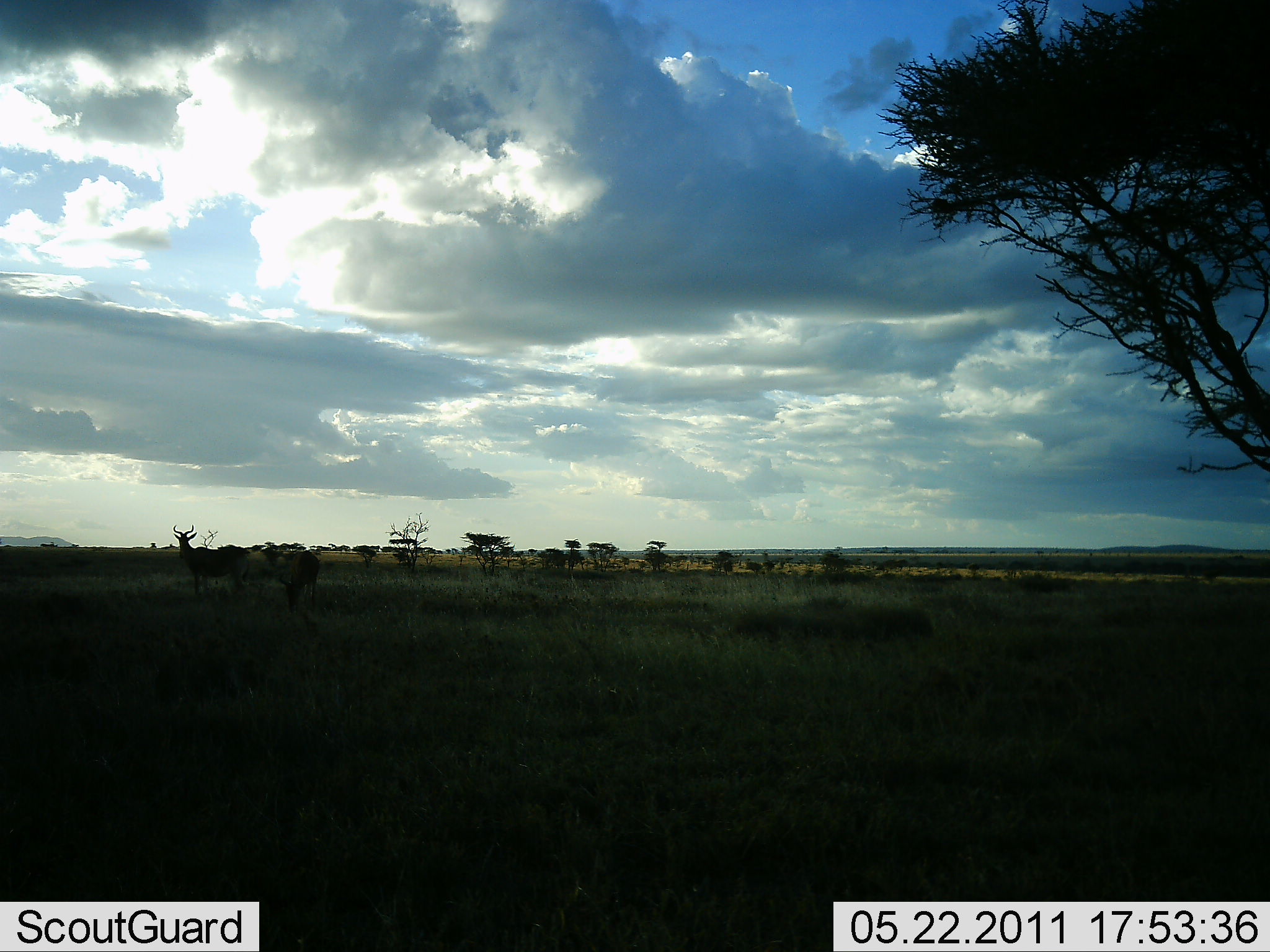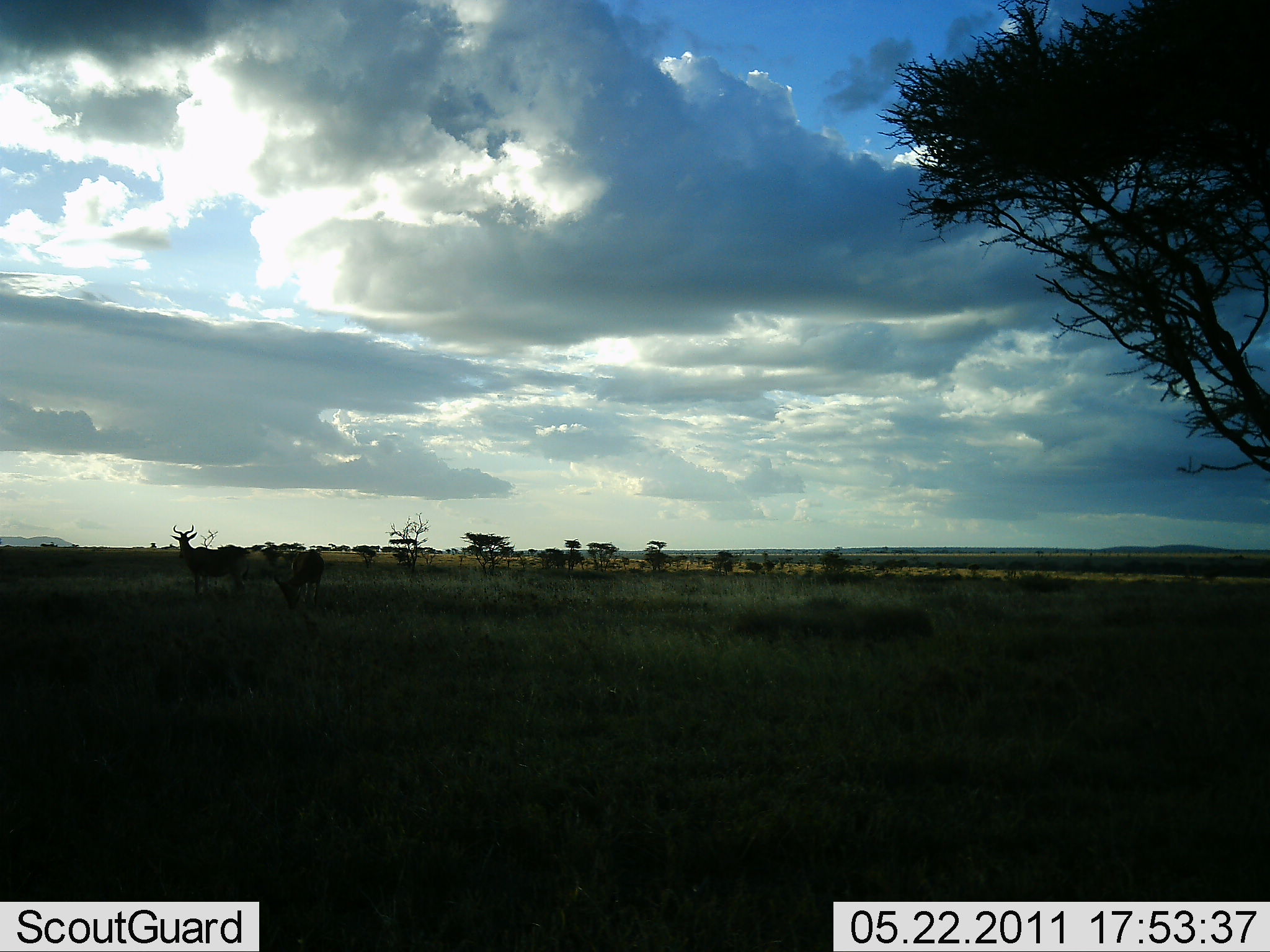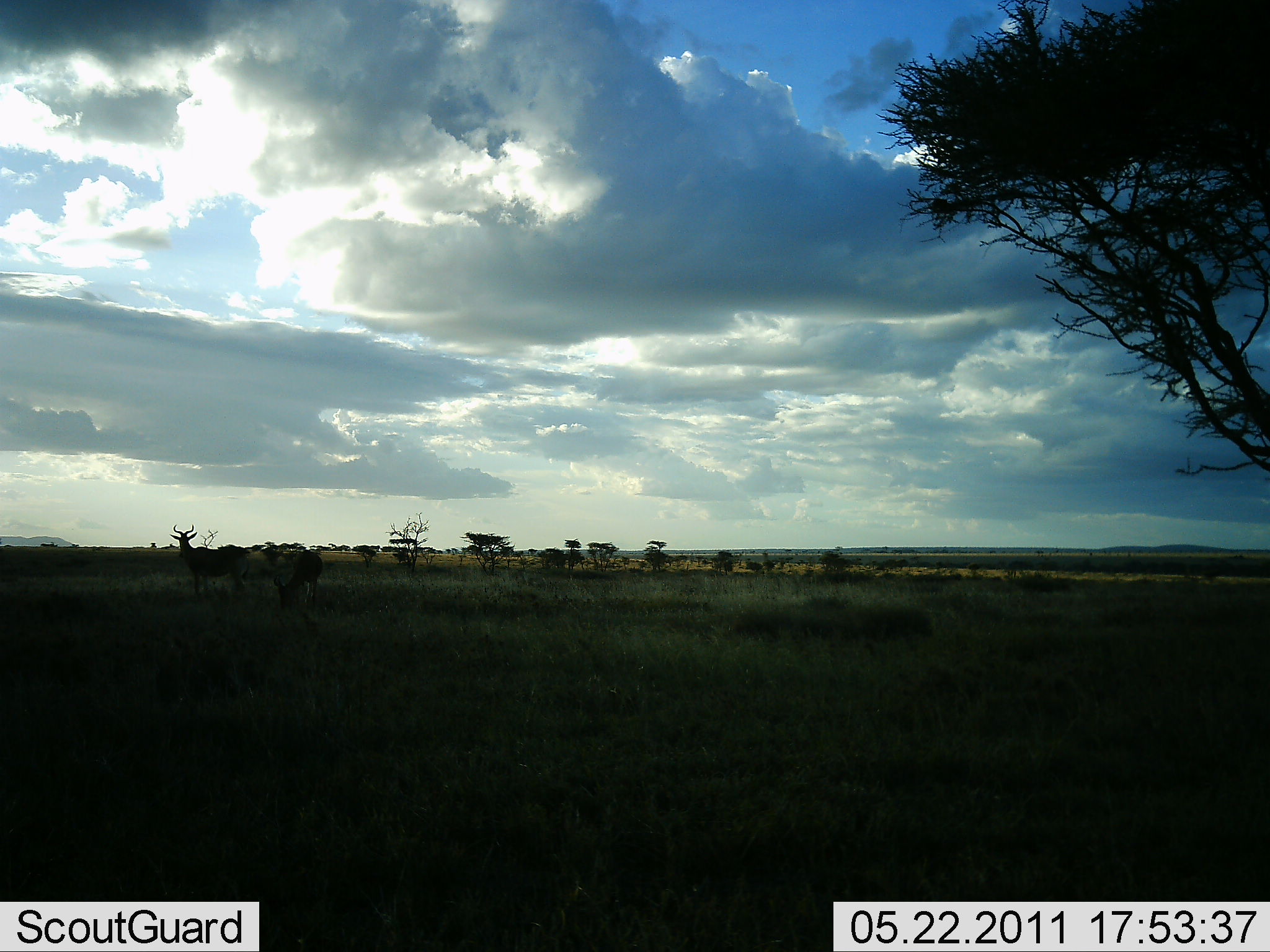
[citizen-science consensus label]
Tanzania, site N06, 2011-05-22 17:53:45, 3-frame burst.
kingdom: Animalia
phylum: Chordata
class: Mammalia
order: Artiodactyla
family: Bovidae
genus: Alcelaphus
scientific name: Alcelaphus buselaphus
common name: hartebeest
Hartebeest (Alcelaphus buselaphus), count 2. Behavior (volunteer vote fractions): standing 100%, resting 0%, moving 40%, interacting 0%. Young present (vote fraction): 0%. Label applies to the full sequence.